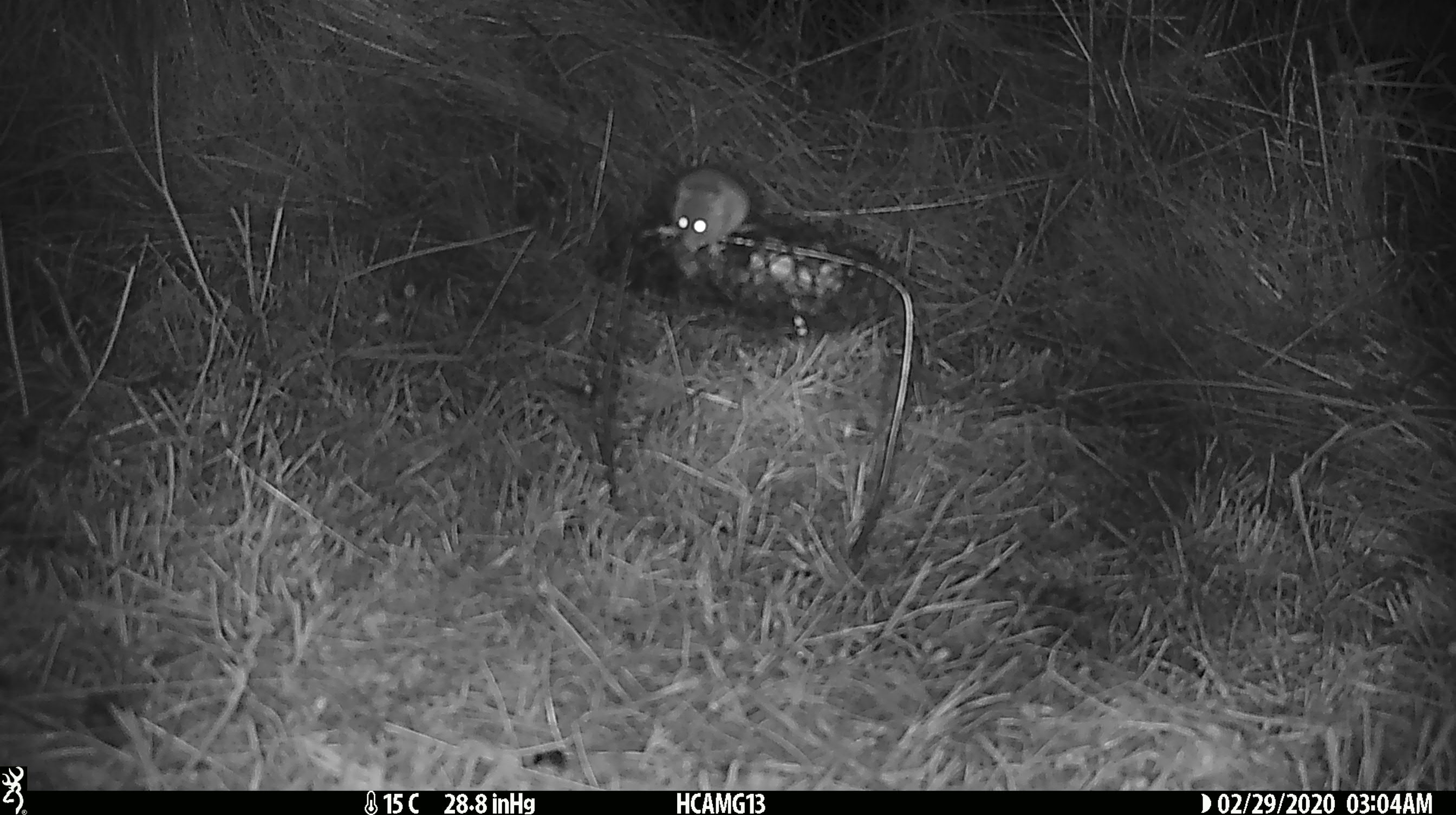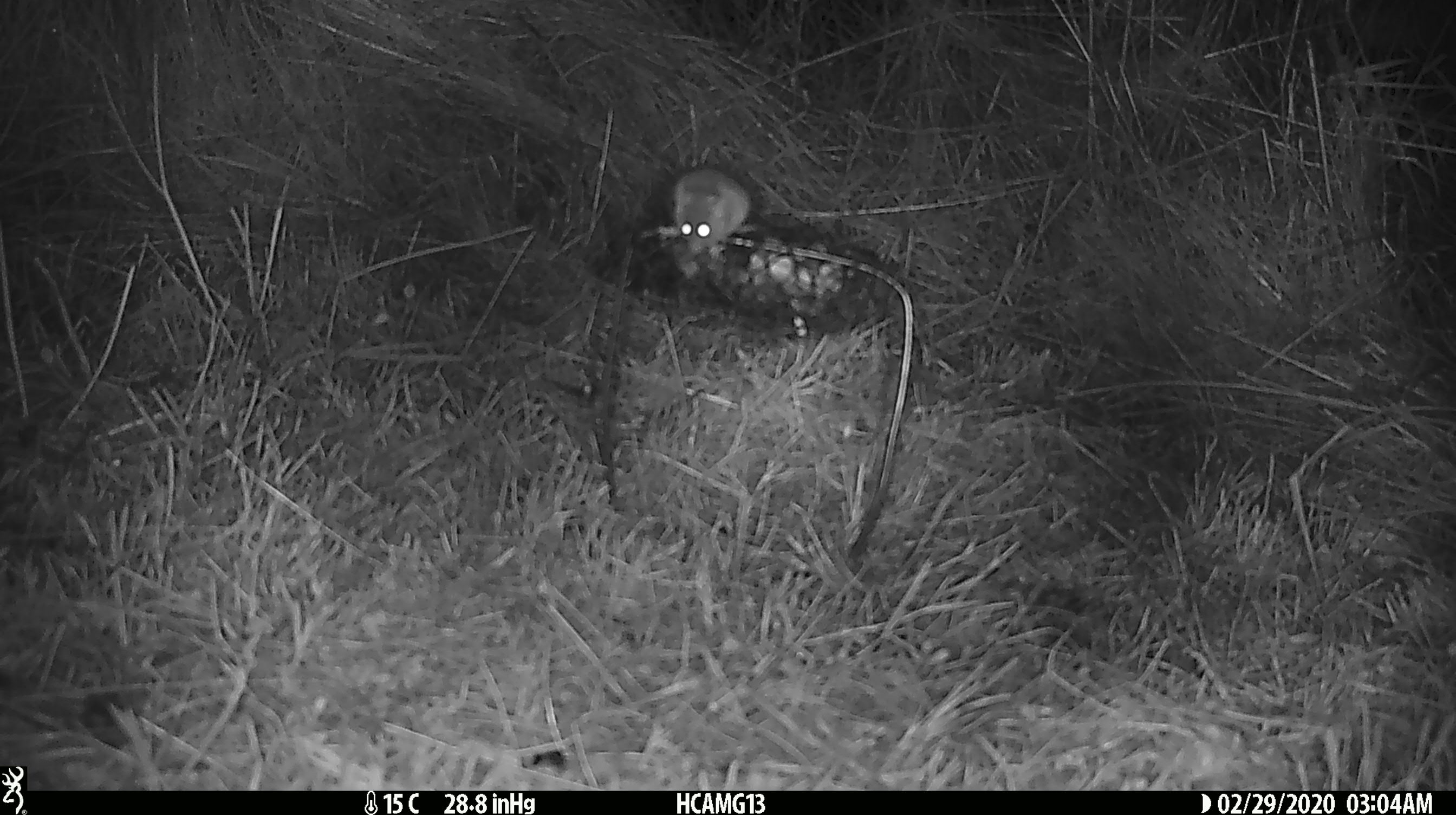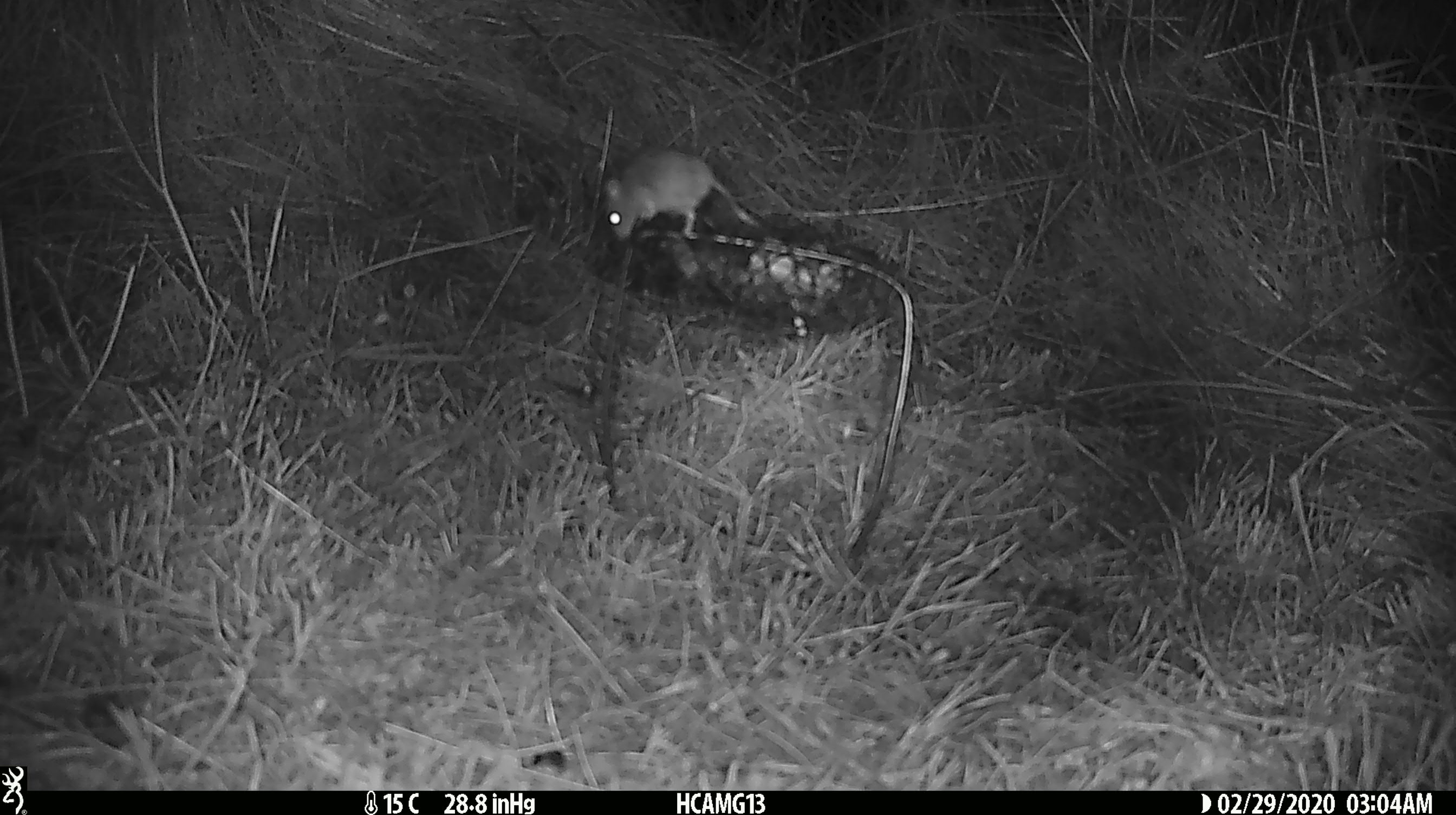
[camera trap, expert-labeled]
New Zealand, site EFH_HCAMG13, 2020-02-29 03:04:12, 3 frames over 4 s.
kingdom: Animalia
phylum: Chordata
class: Mammalia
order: Rodentia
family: Muridae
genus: Mus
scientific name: Mus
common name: mouse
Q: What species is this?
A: Mouse (Mus).